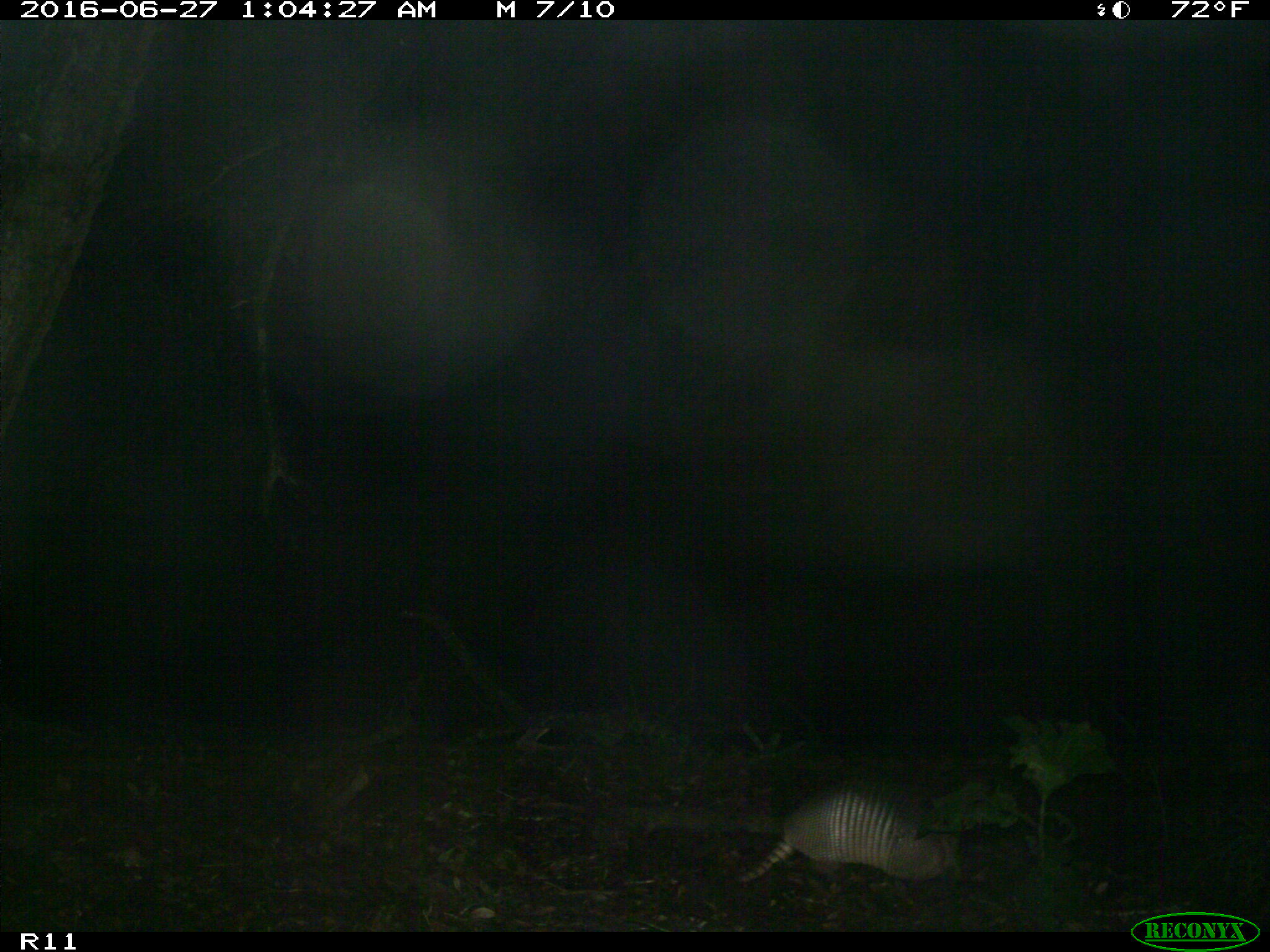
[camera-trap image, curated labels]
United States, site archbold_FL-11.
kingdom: Animalia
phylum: Chordata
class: Mammalia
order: Cingulata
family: Dasypodidae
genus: Dasypus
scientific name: Dasypus novemcinctus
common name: nine-banded armadillo